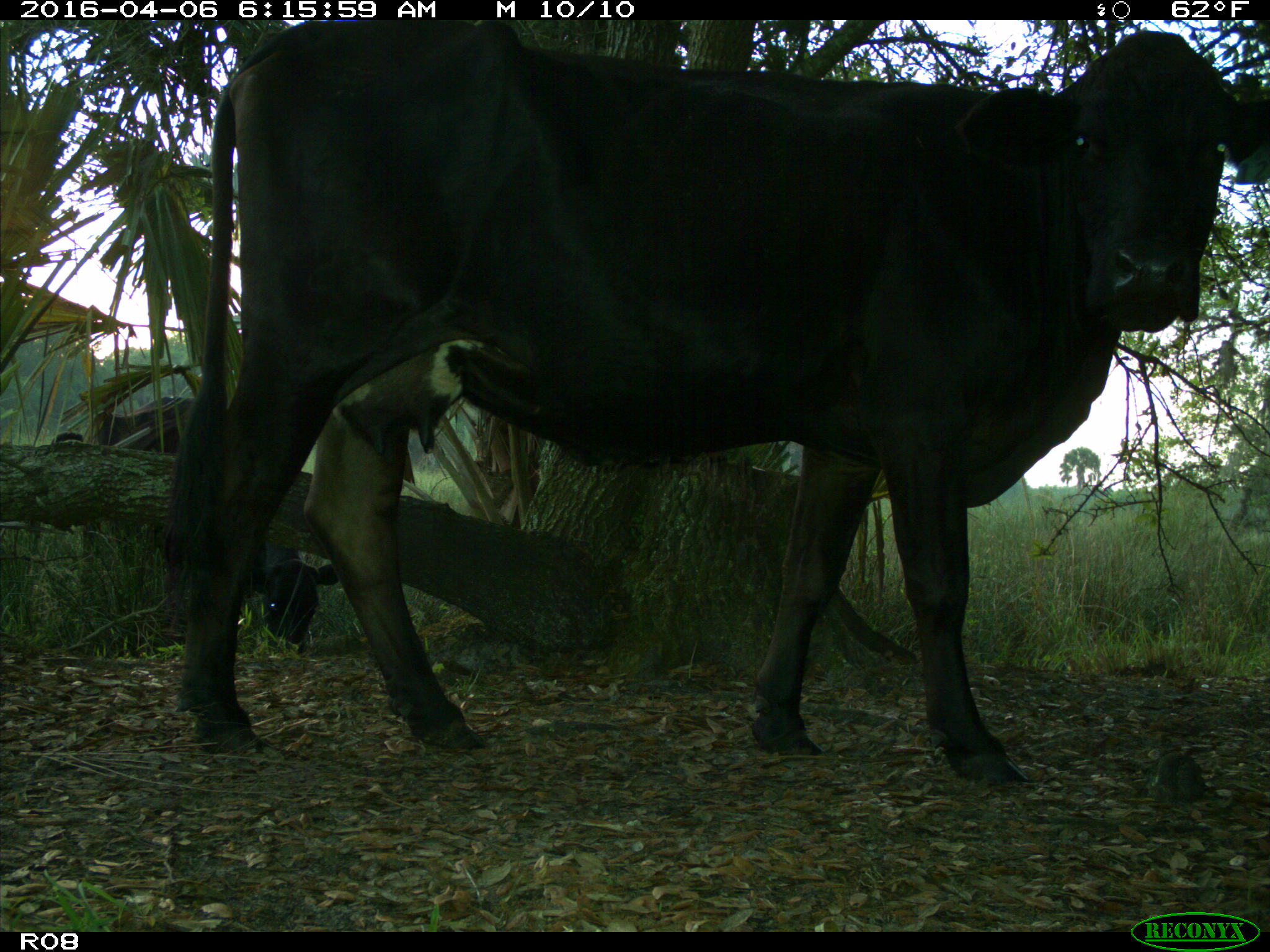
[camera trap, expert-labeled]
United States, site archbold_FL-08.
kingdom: Animalia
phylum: Chordata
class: Mammalia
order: Artiodactyla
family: Bovidae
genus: Bos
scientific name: Bos taurus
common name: domestic cow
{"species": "Bos taurus (domestic cow)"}